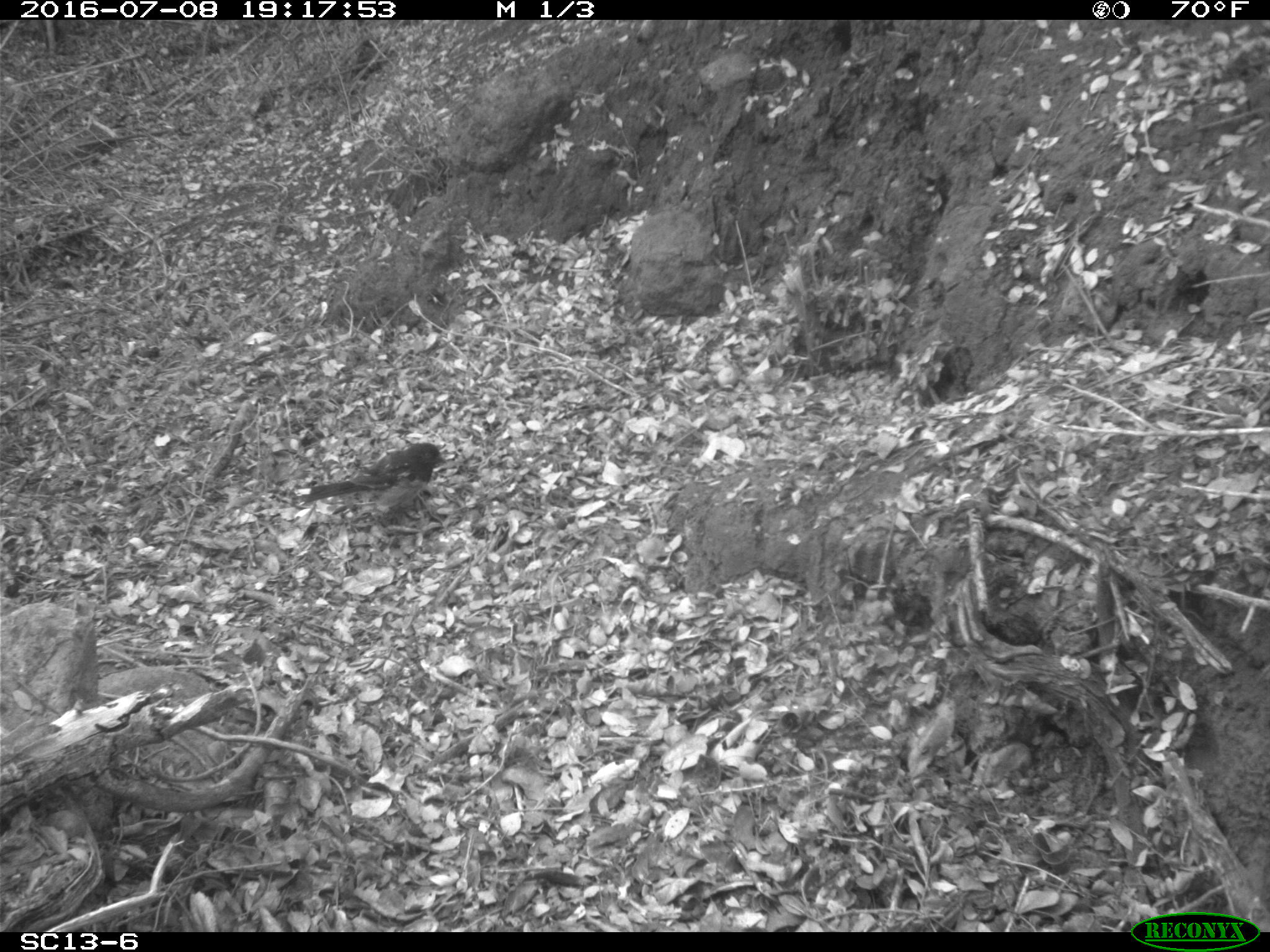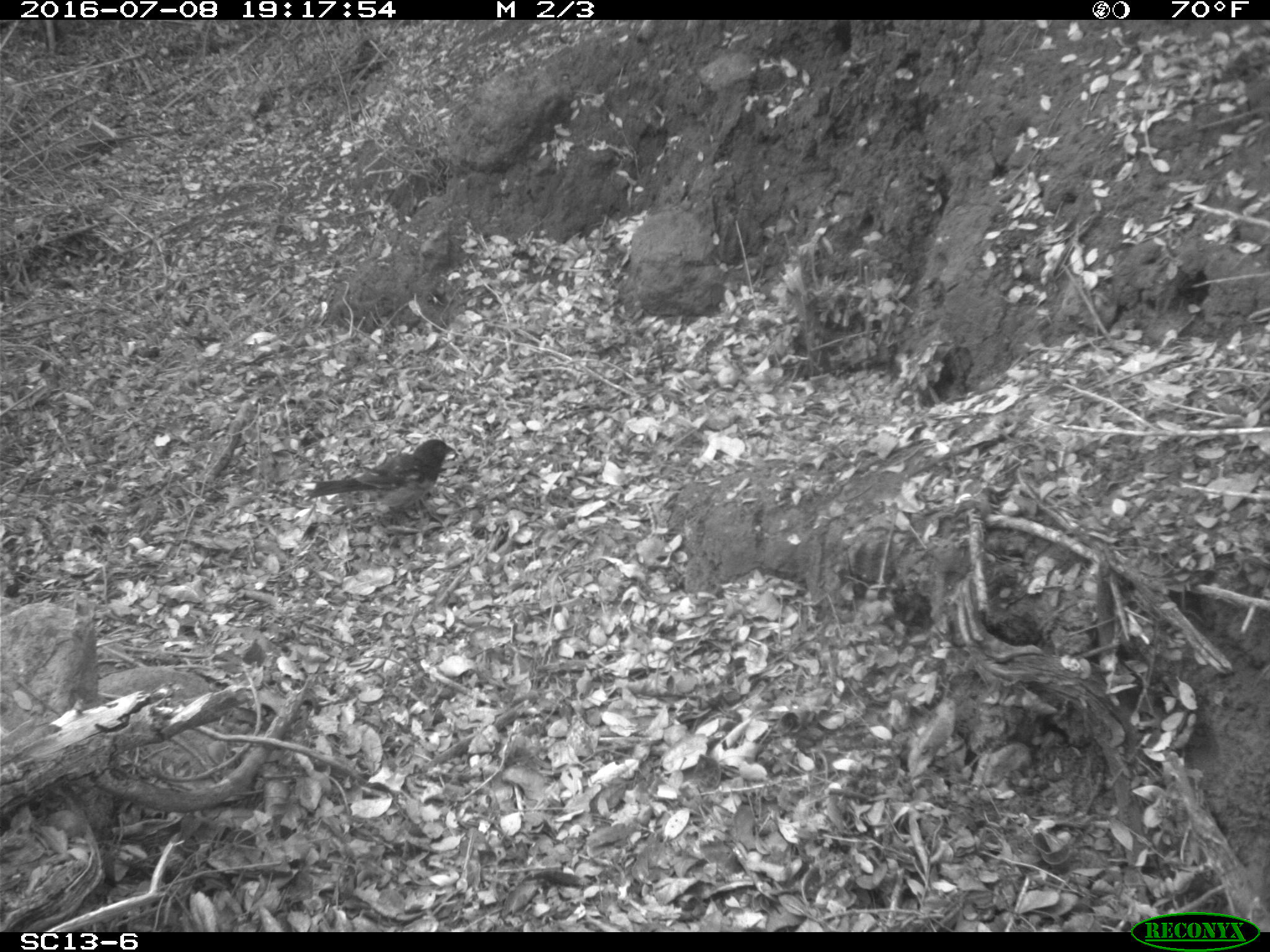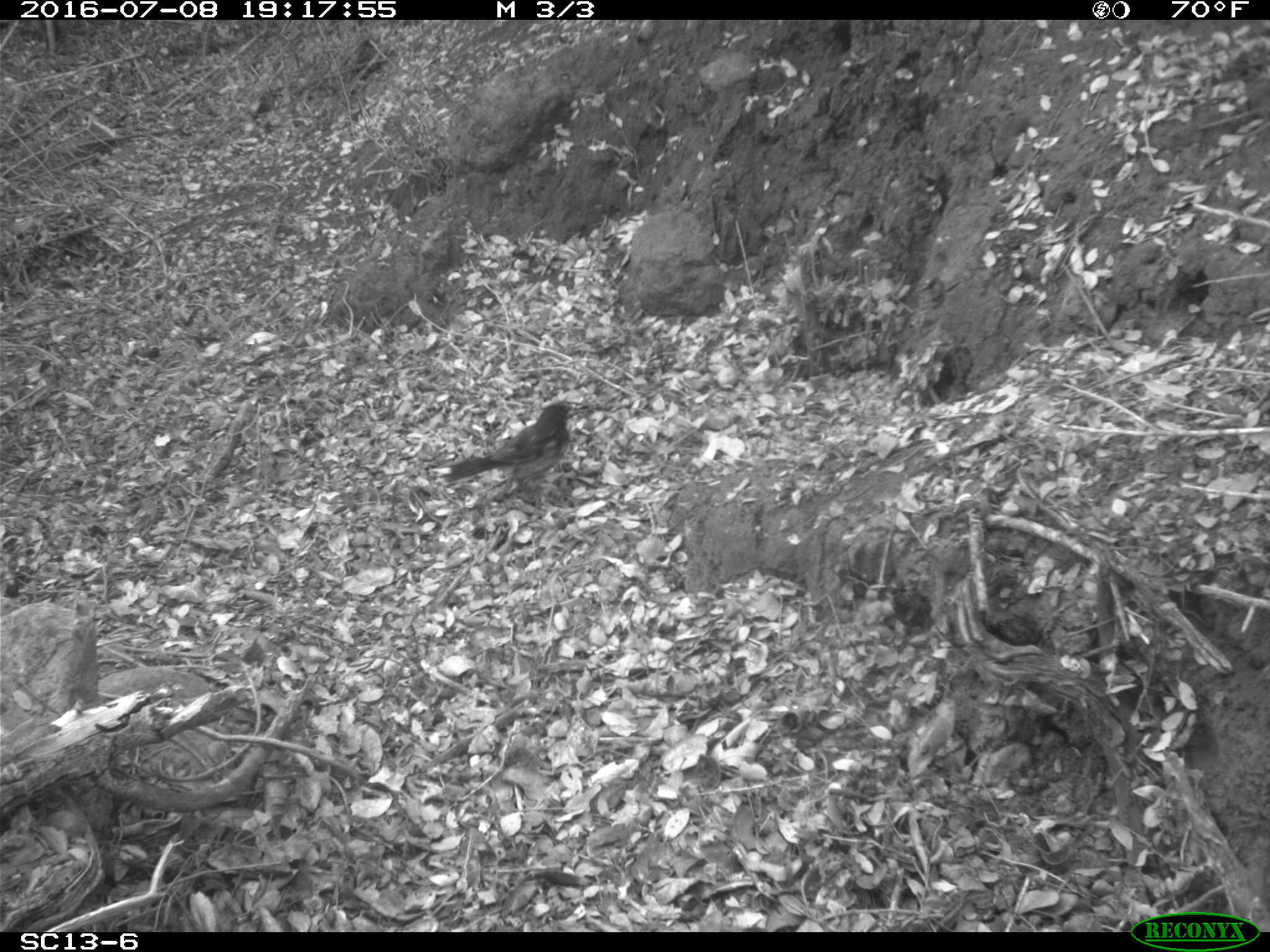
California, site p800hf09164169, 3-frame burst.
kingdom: Animalia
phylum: Chordata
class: Aves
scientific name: Aves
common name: bird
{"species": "bird (Aves)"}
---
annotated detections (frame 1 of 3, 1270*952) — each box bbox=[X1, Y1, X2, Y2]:
bird: bbox=[298, 441, 447, 526]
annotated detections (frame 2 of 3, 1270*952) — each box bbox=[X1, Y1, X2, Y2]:
bird: bbox=[304, 438, 461, 524]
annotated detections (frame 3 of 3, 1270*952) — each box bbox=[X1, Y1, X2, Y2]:
bird: bbox=[437, 402, 576, 493]